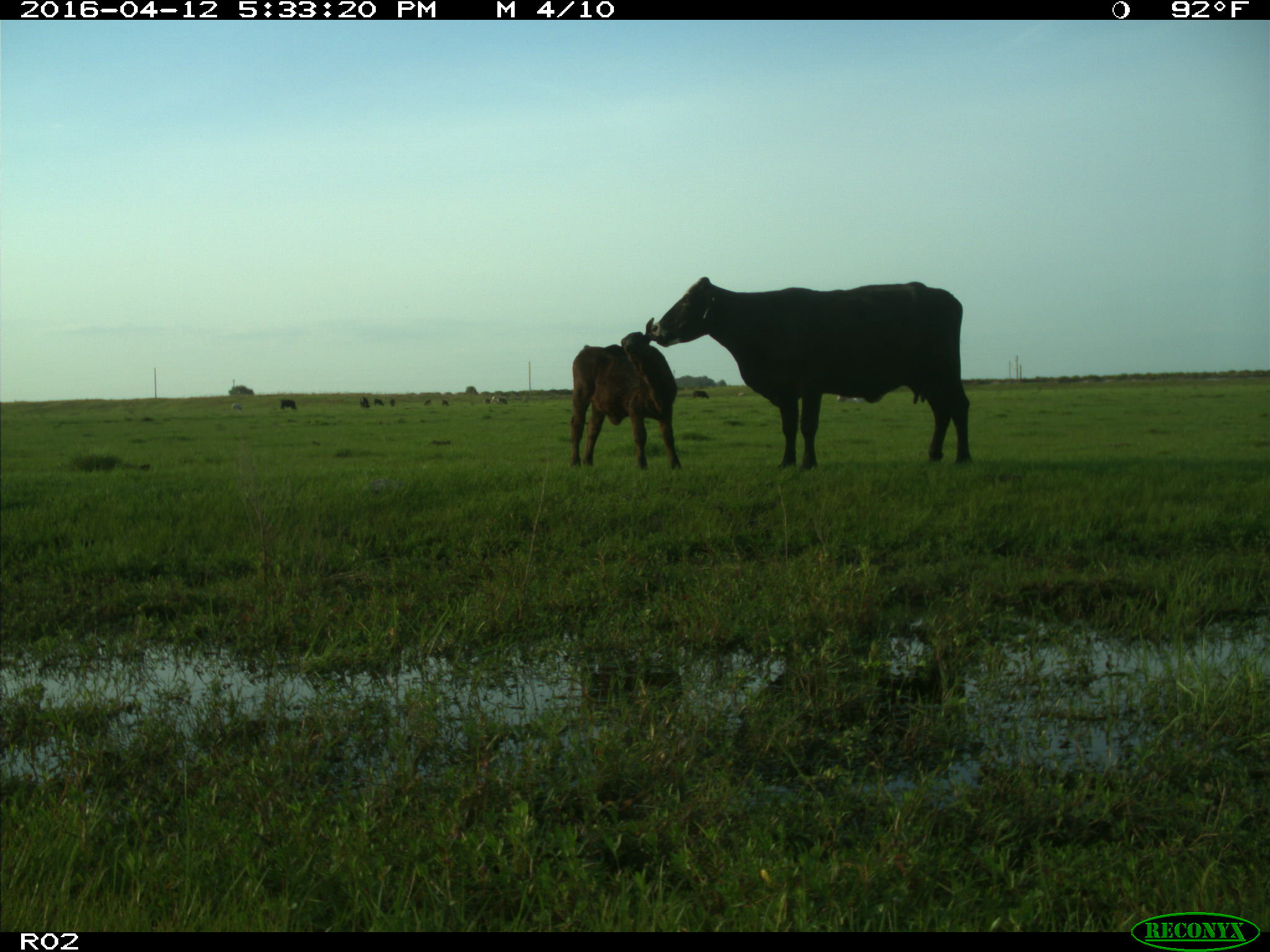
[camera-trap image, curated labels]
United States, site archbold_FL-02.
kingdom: Animalia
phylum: Chordata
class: Mammalia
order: Artiodactyla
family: Bovidae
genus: Bos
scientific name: Bos taurus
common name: domestic cow